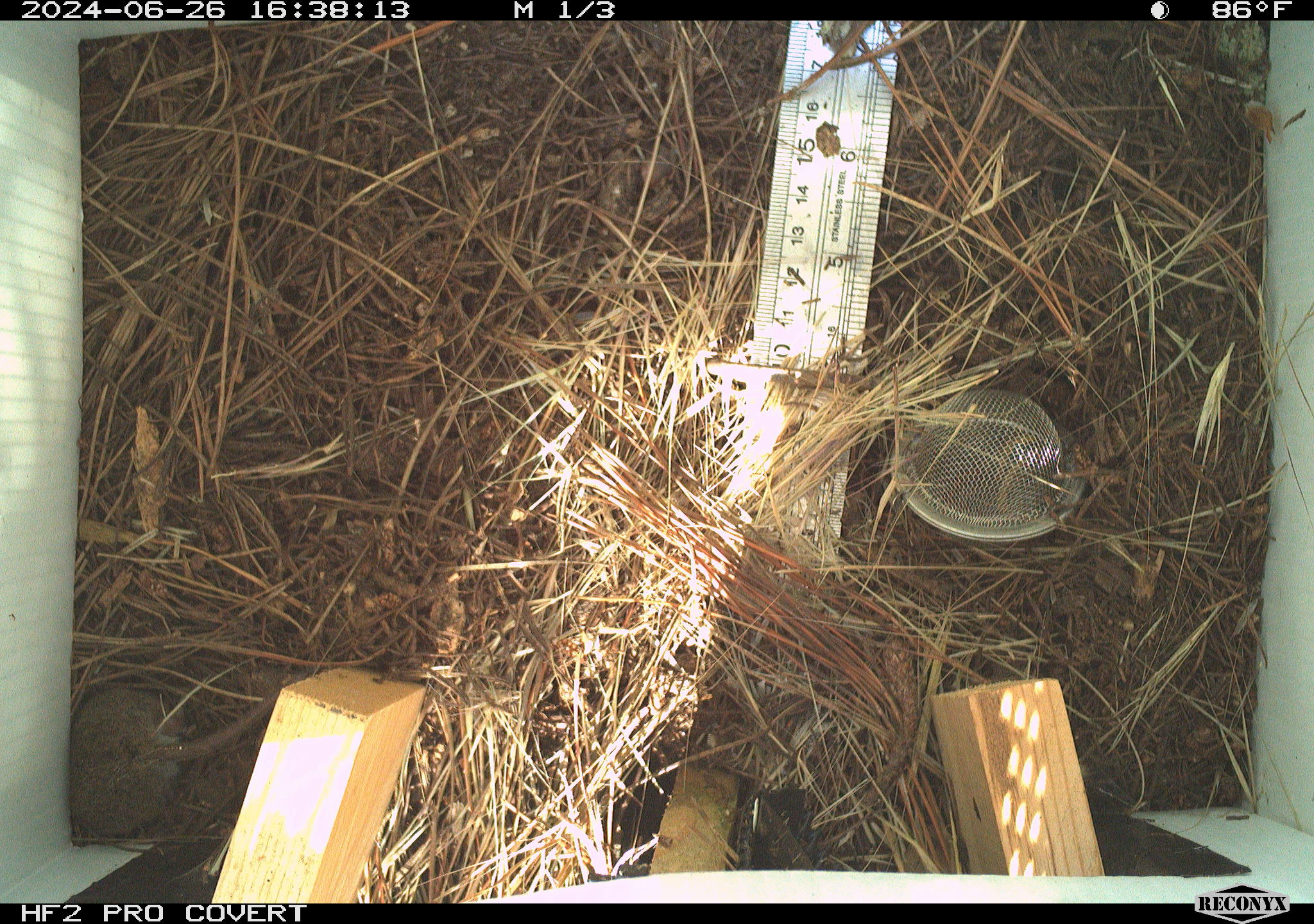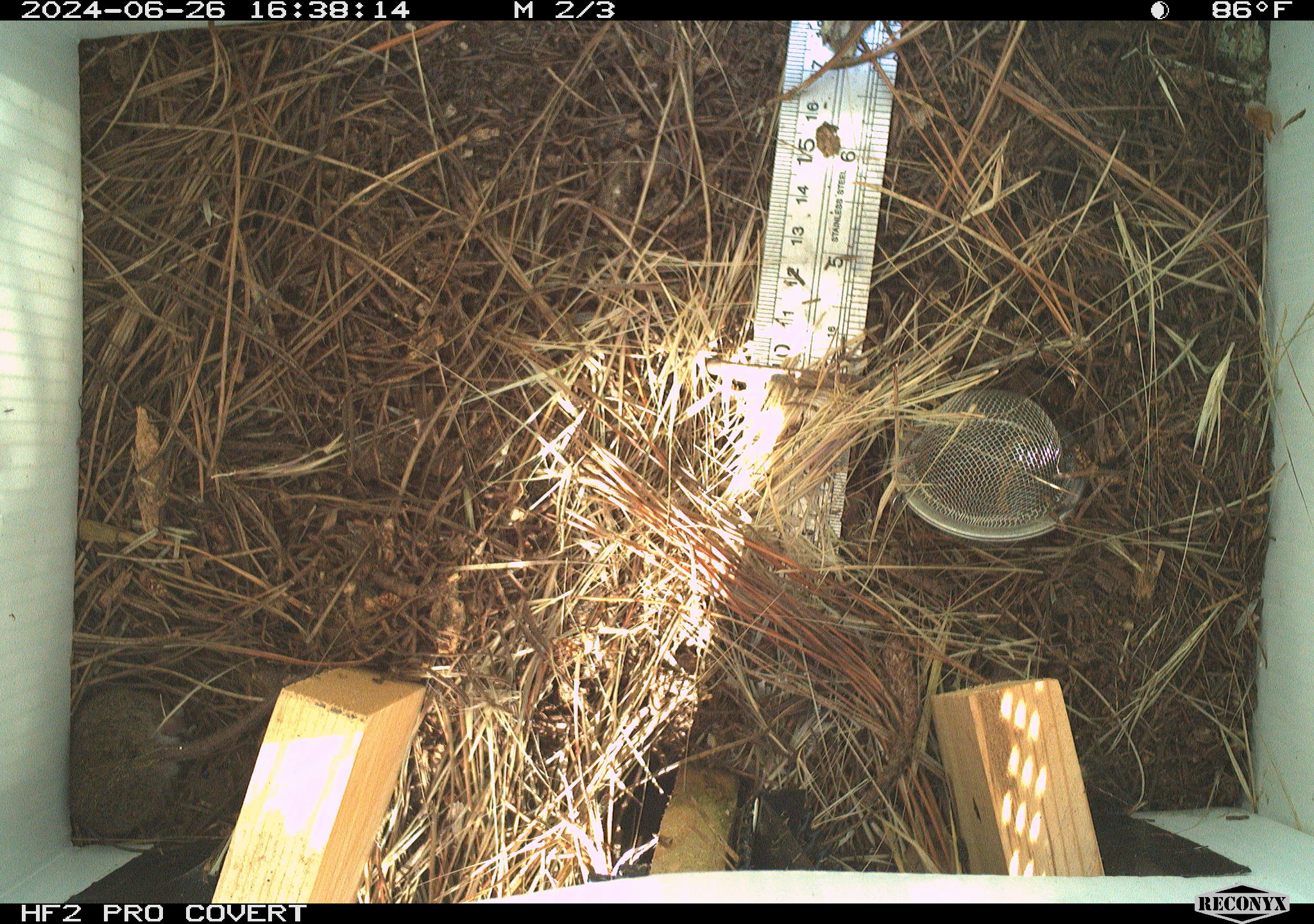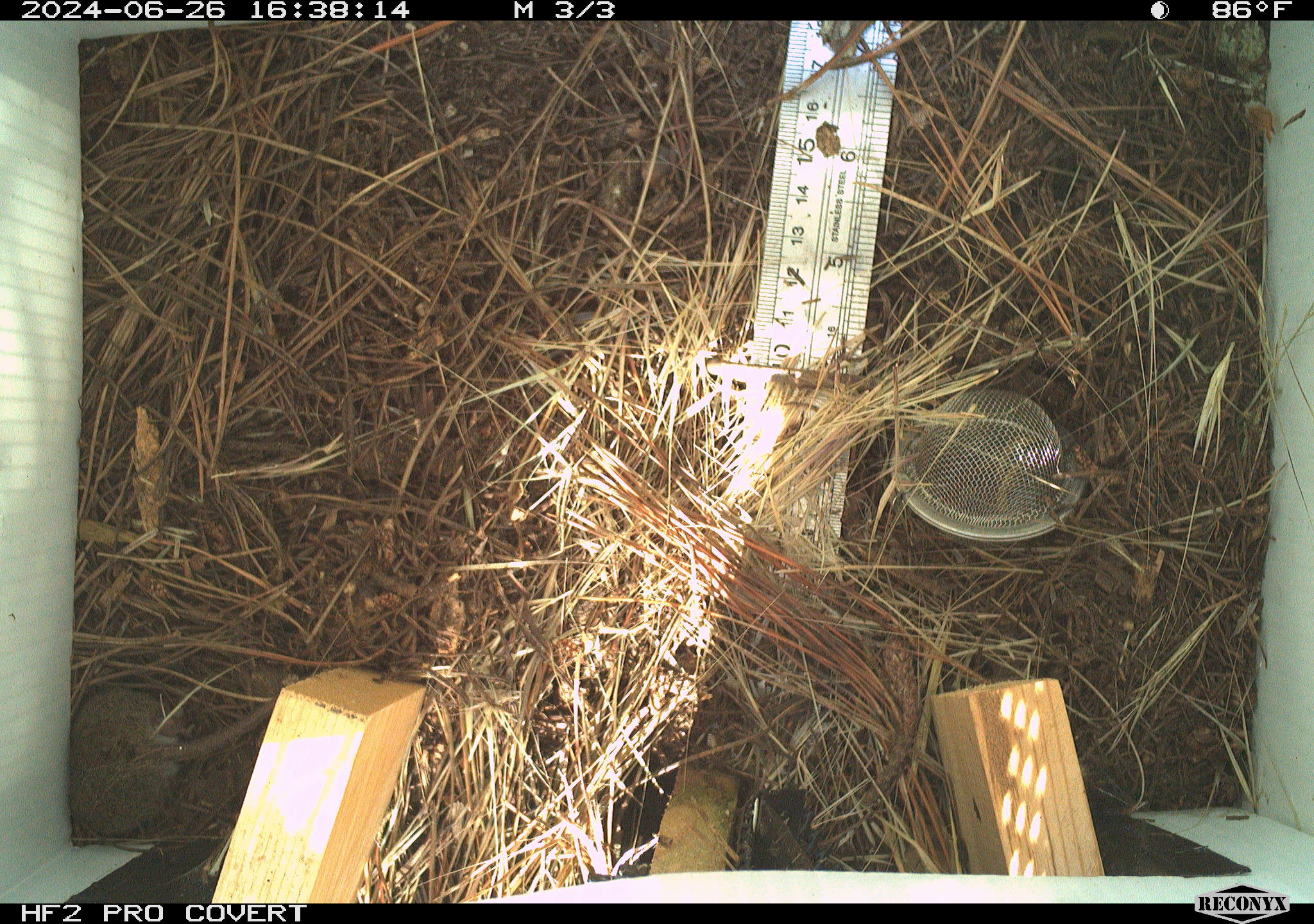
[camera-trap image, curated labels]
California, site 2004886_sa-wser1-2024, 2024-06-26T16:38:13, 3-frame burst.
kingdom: Animalia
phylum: Chordata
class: Mammalia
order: Rodentia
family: Cricetidae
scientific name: Arvicolinae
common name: voles, lemmings, and muskrats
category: arvicolinae subfamily